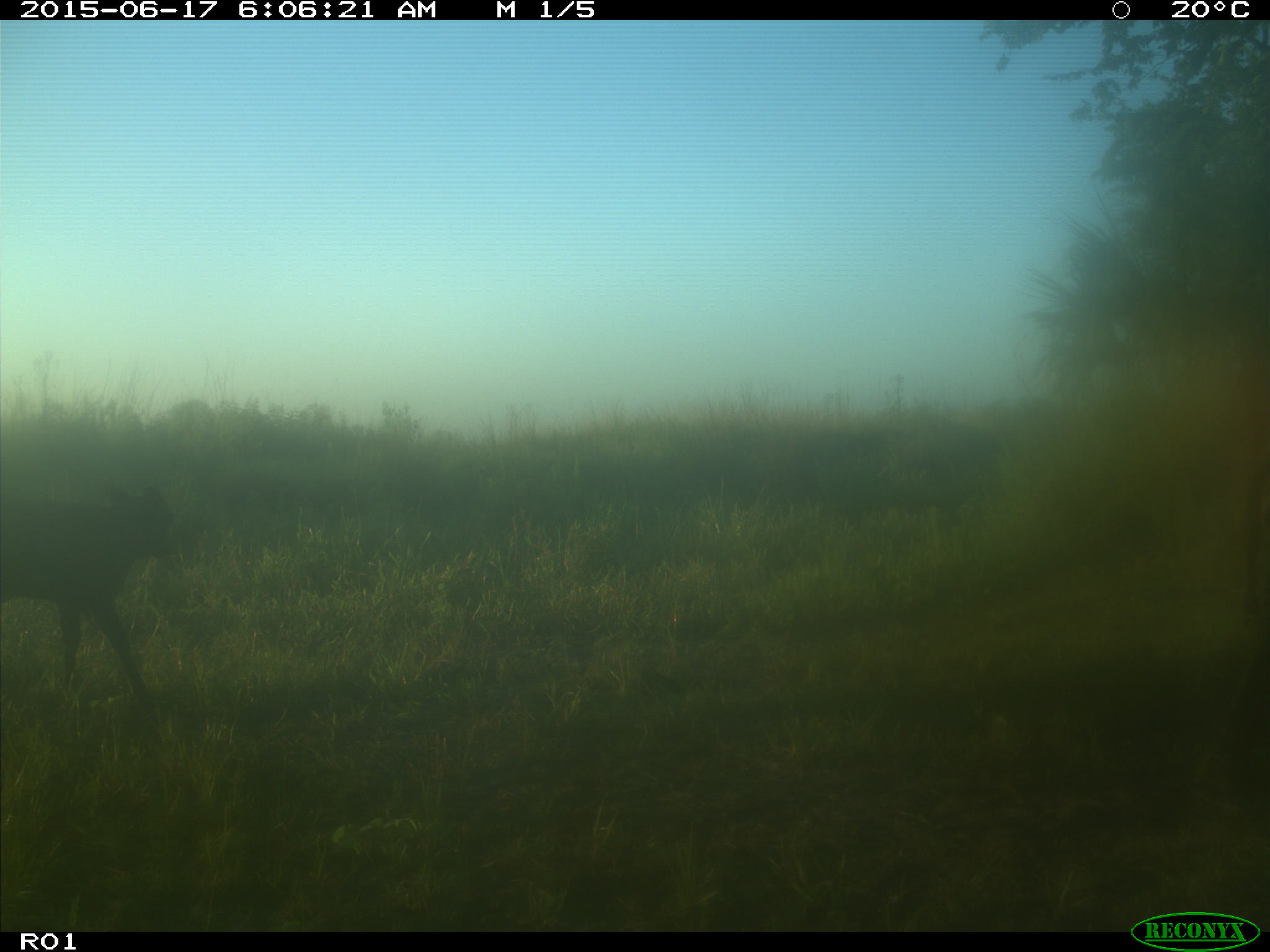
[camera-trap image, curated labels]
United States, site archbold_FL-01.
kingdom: Animalia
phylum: Chordata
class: Mammalia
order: Artiodactyla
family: Bovidae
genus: Bos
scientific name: Bos taurus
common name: domestic cow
Bos taurus (domestic cow).